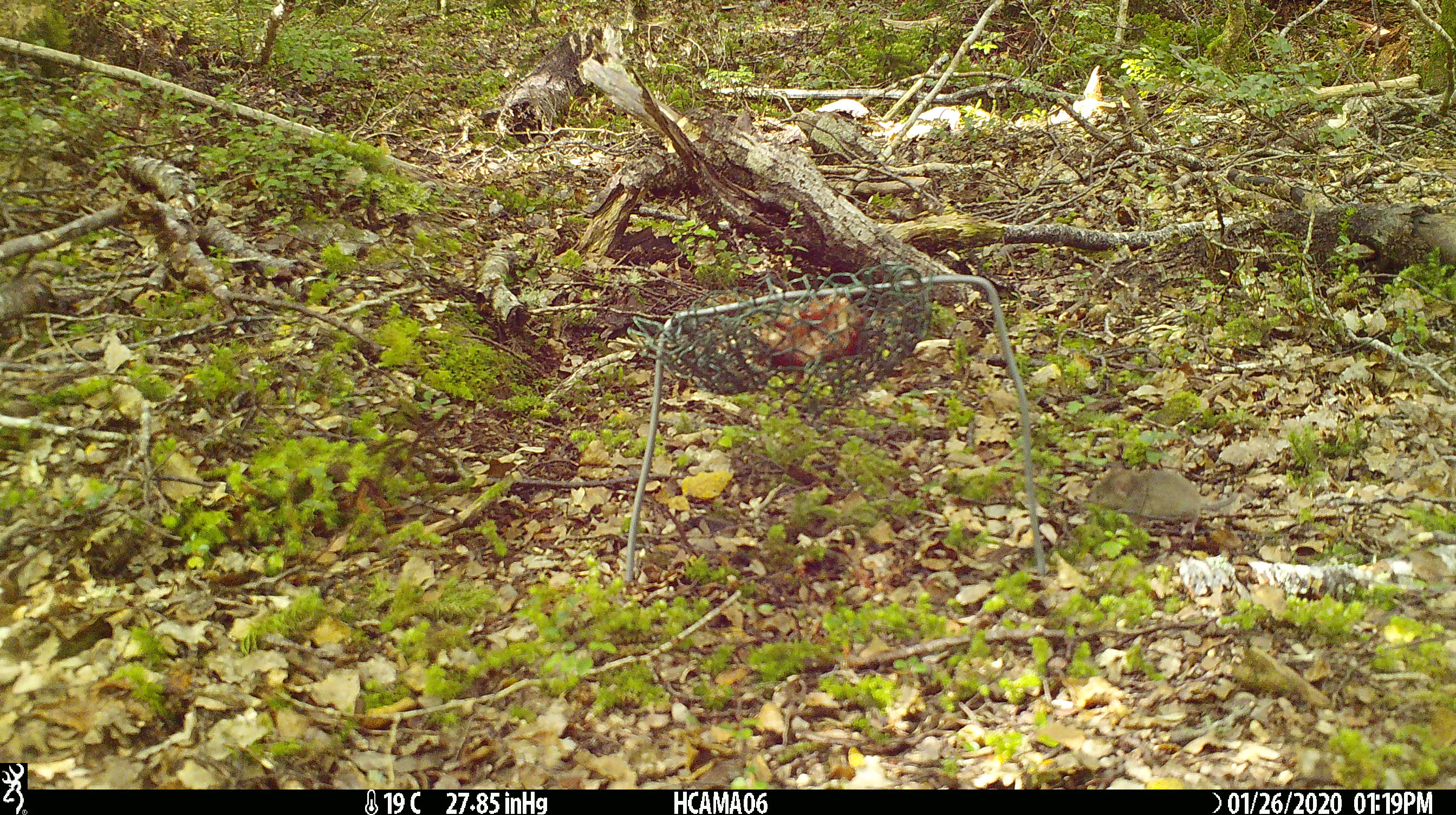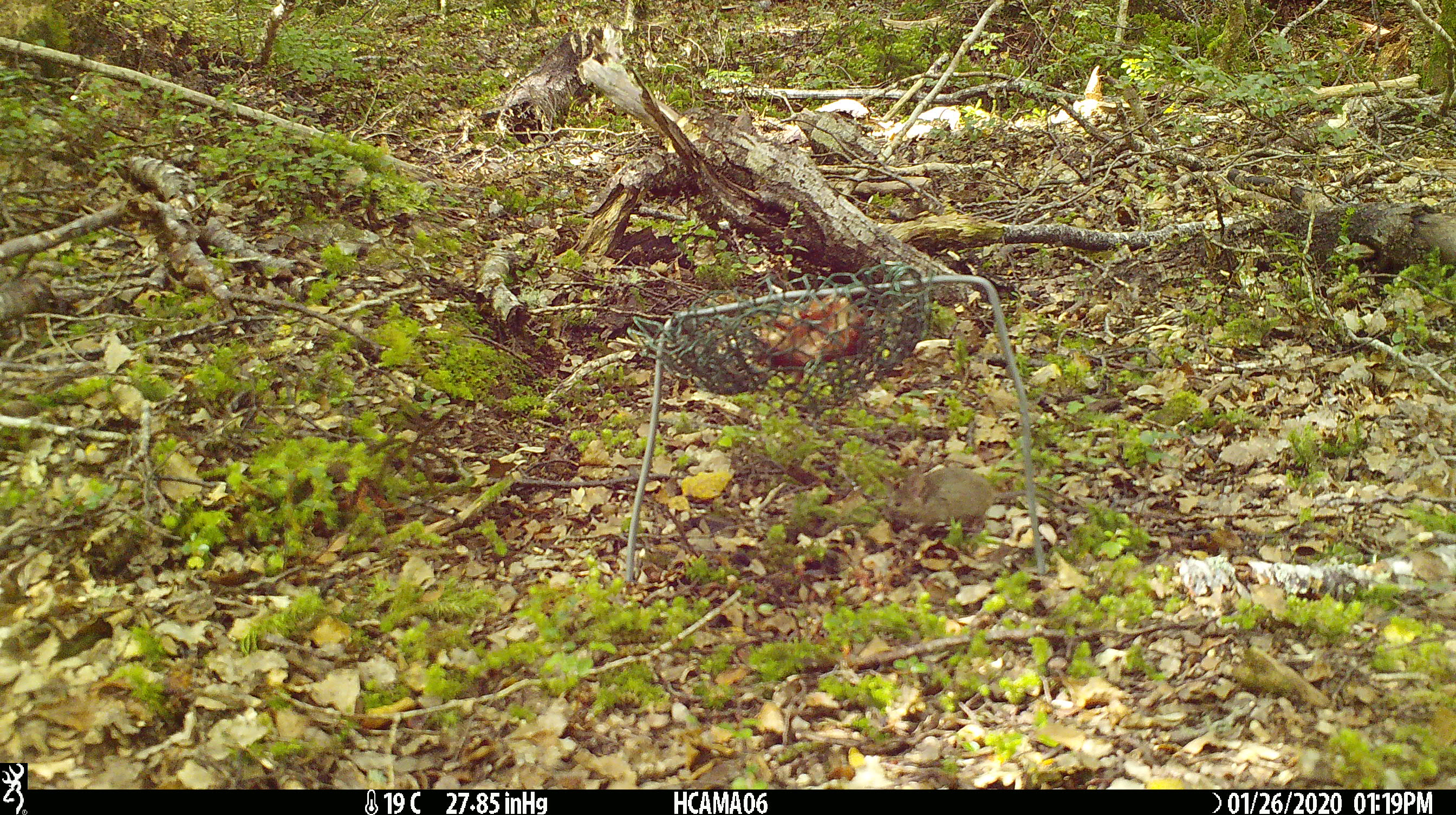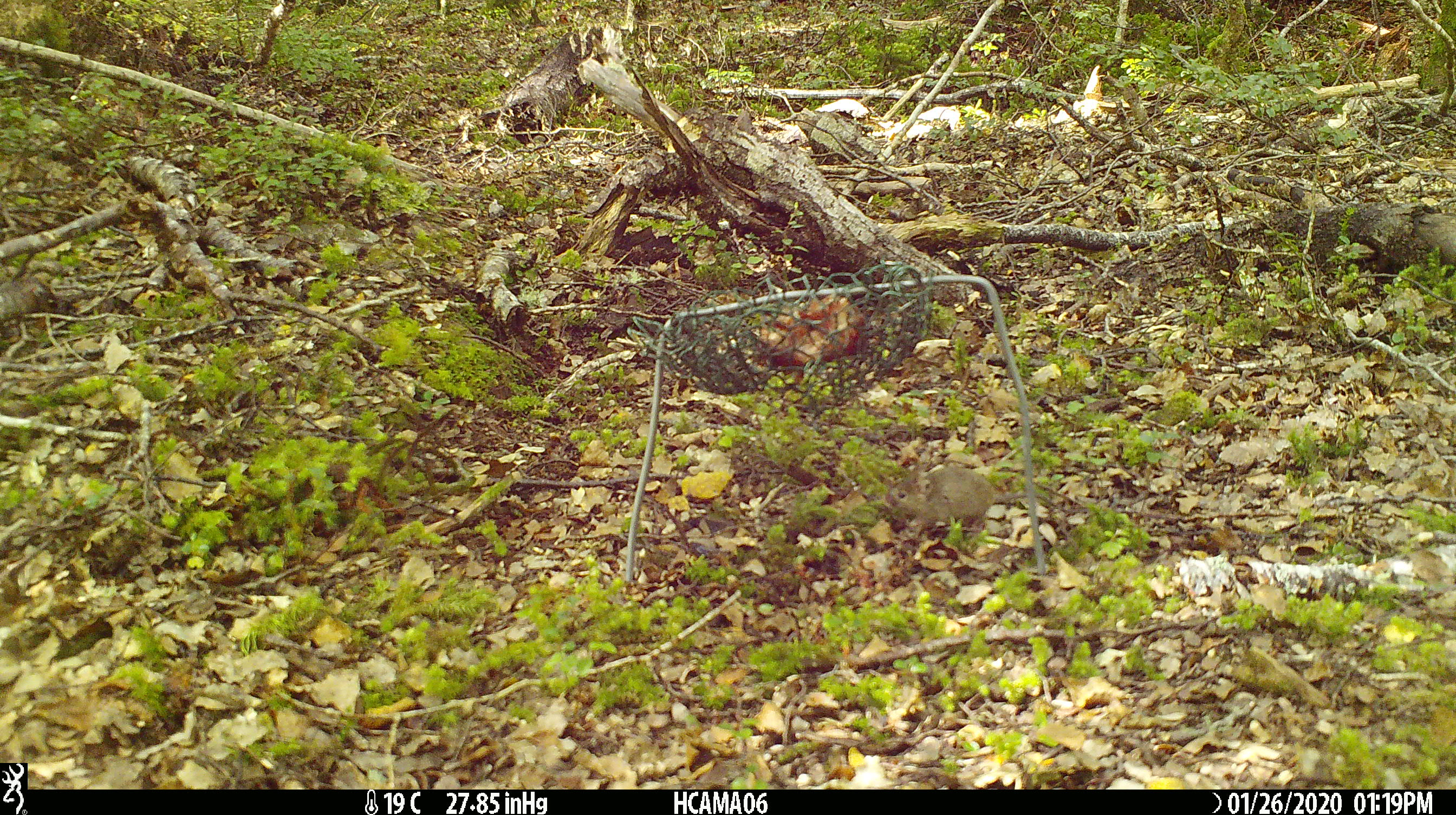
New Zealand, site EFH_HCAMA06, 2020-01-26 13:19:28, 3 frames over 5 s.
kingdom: Animalia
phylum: Chordata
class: Mammalia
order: Rodentia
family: Muridae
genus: Mus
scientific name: Mus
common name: mouse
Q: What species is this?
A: Mouse (Mus).